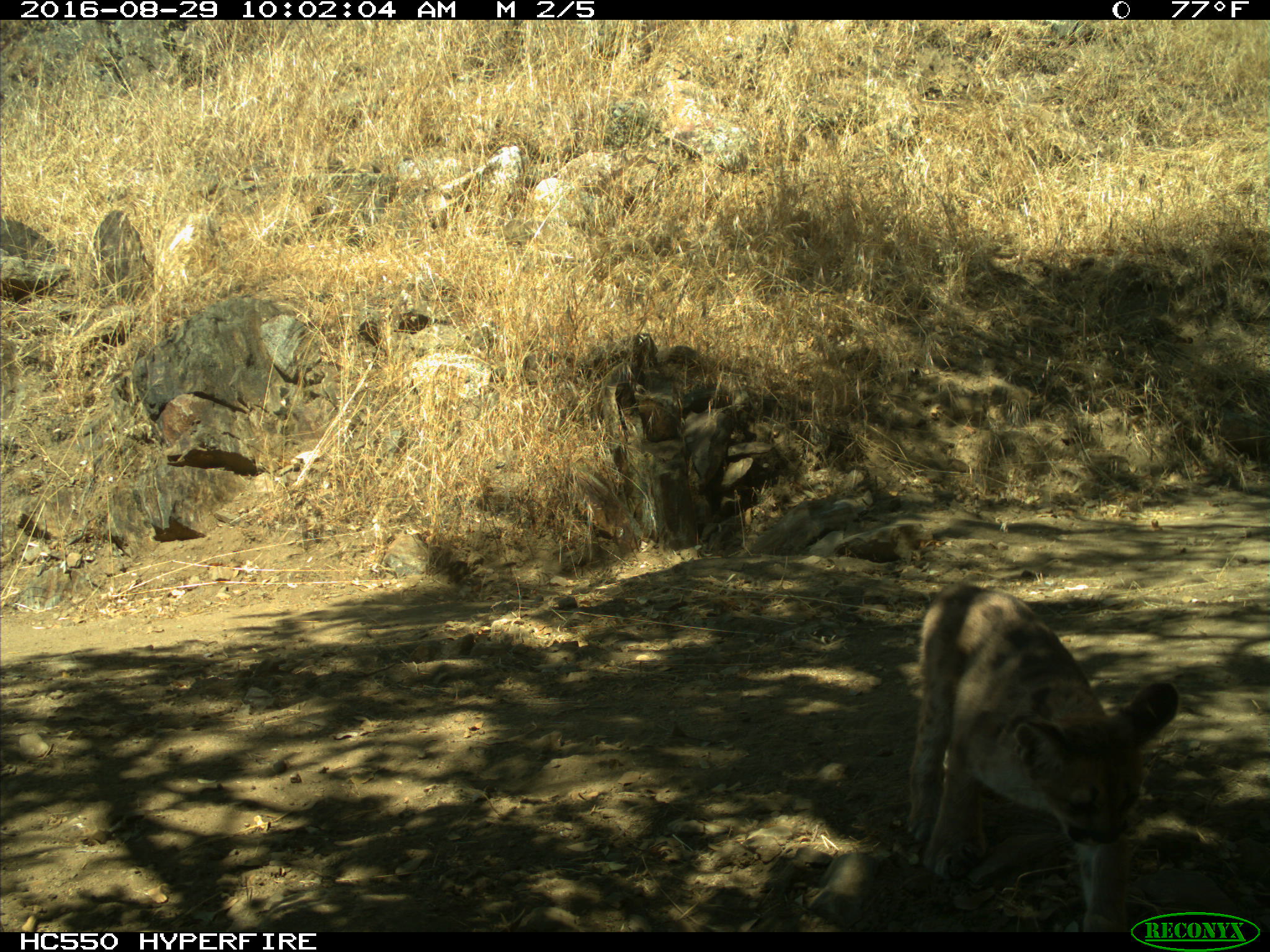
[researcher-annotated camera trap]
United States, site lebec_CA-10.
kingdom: Animalia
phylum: Chordata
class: Mammalia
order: Carnivora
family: Felidae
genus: Puma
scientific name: Puma concolor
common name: mountain lion